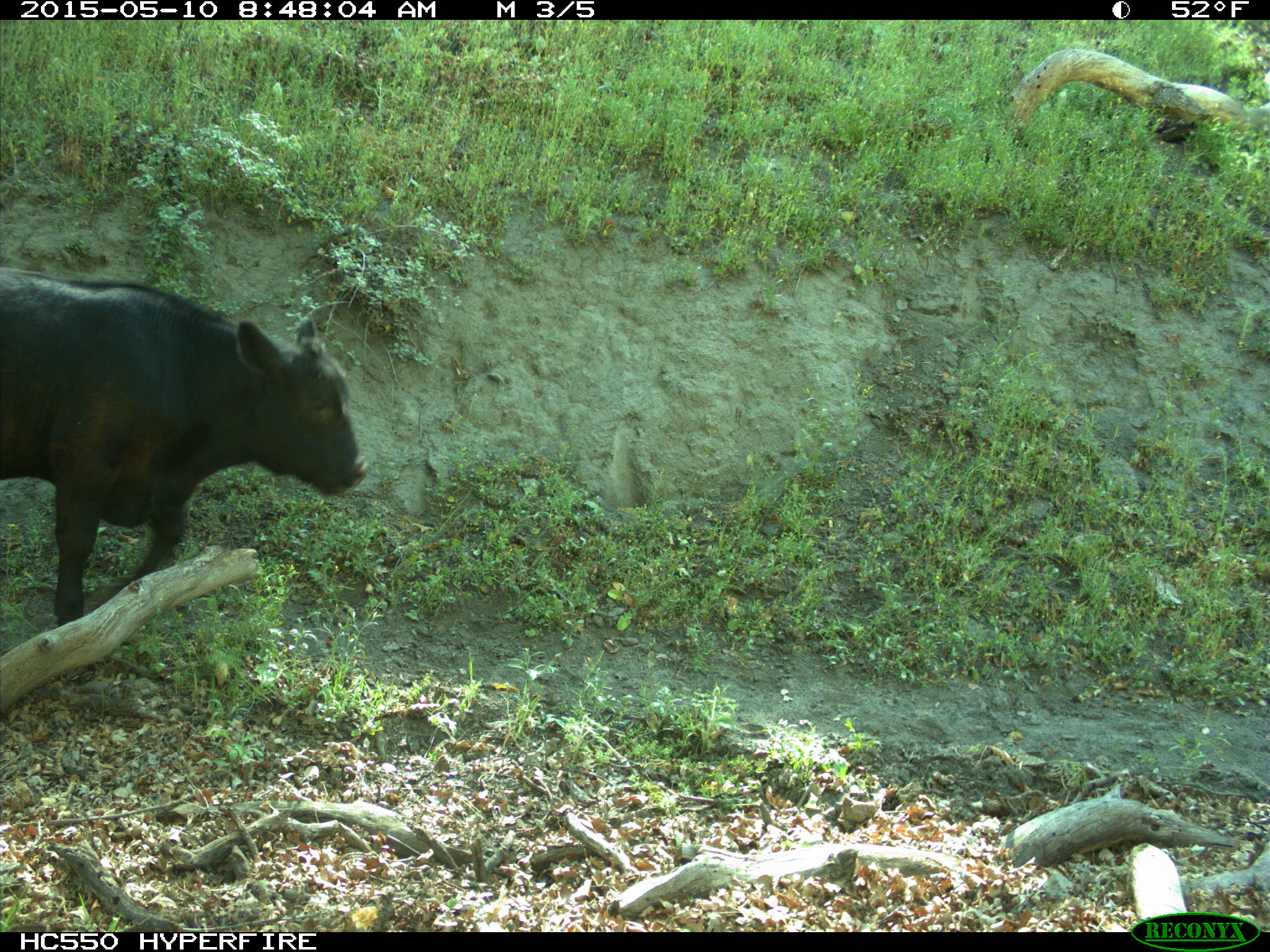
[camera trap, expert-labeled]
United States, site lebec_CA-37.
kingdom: Animalia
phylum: Chordata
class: Mammalia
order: Artiodactyla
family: Bovidae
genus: Bos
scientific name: Bos taurus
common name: domestic cow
Bos taurus (domestic cow).